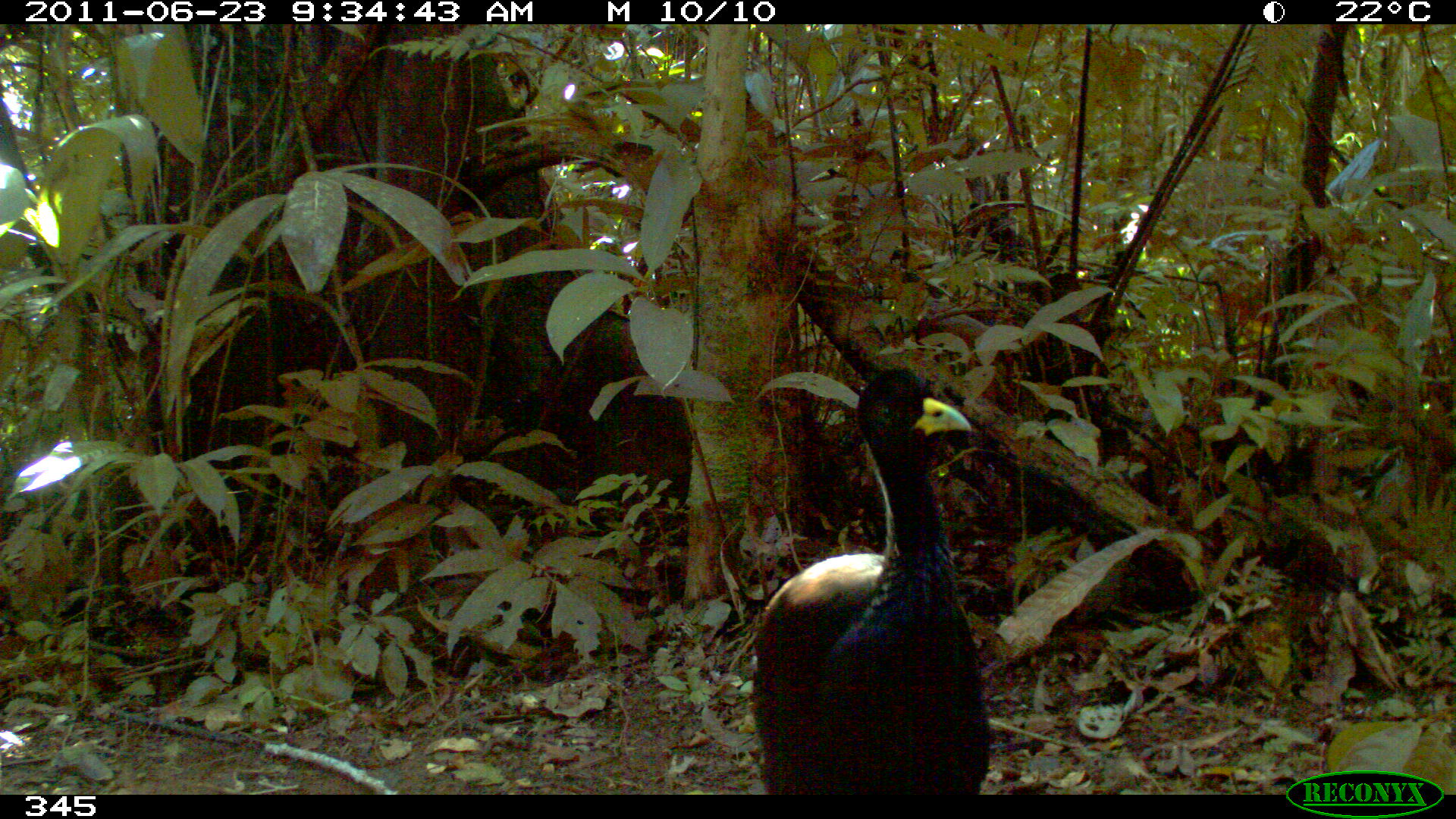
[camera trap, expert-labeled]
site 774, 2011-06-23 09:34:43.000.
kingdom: Animalia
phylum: Chordata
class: Aves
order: Gruiformes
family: Psophiidae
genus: Psophia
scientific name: Psophia leucoptera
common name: pale-winged trumpeter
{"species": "Psophia leucoptera (pale-winged trumpeter)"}